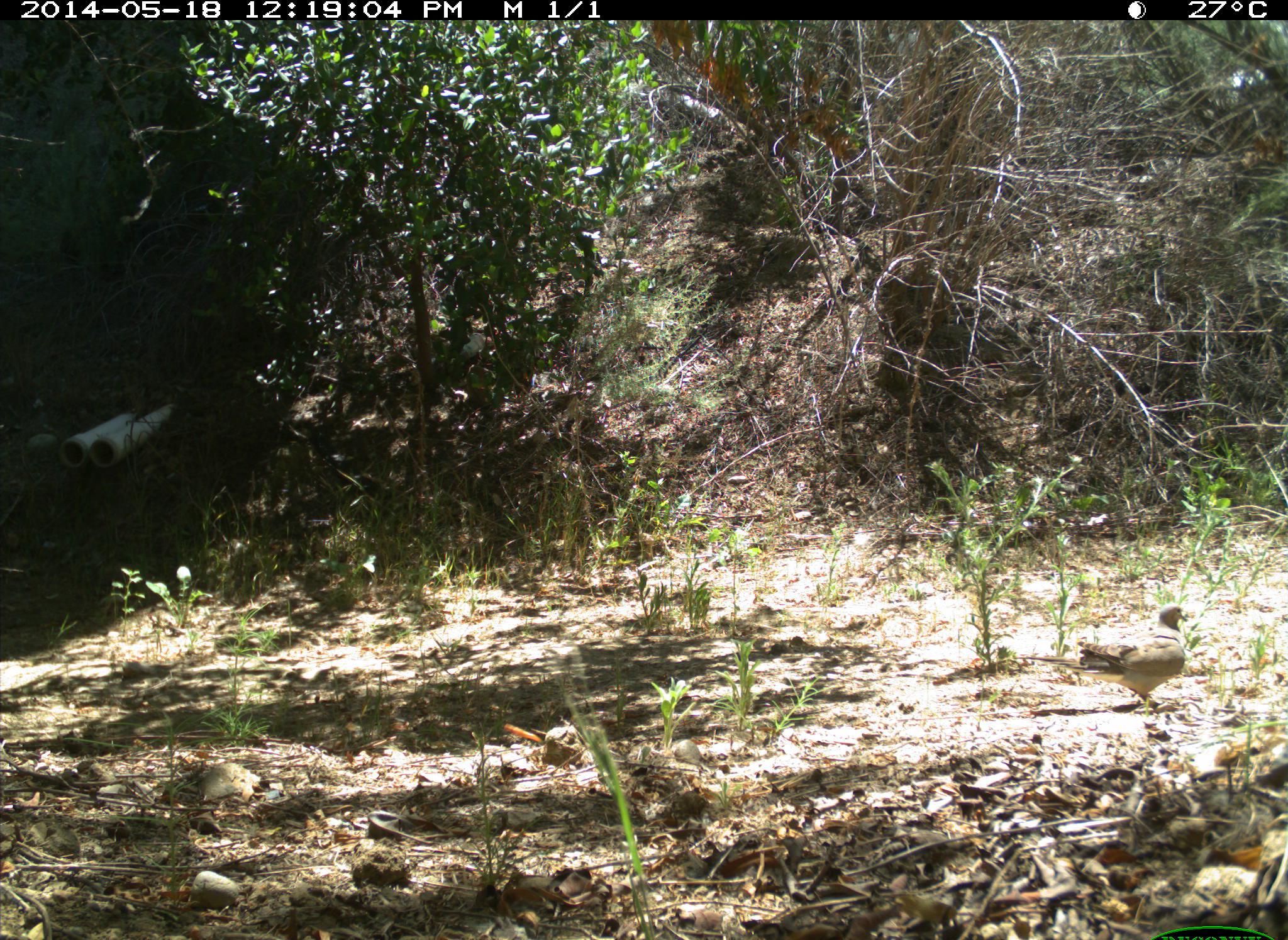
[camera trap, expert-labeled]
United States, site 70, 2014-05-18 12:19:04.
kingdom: Animalia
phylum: Chordata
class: Aves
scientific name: Aves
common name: bird